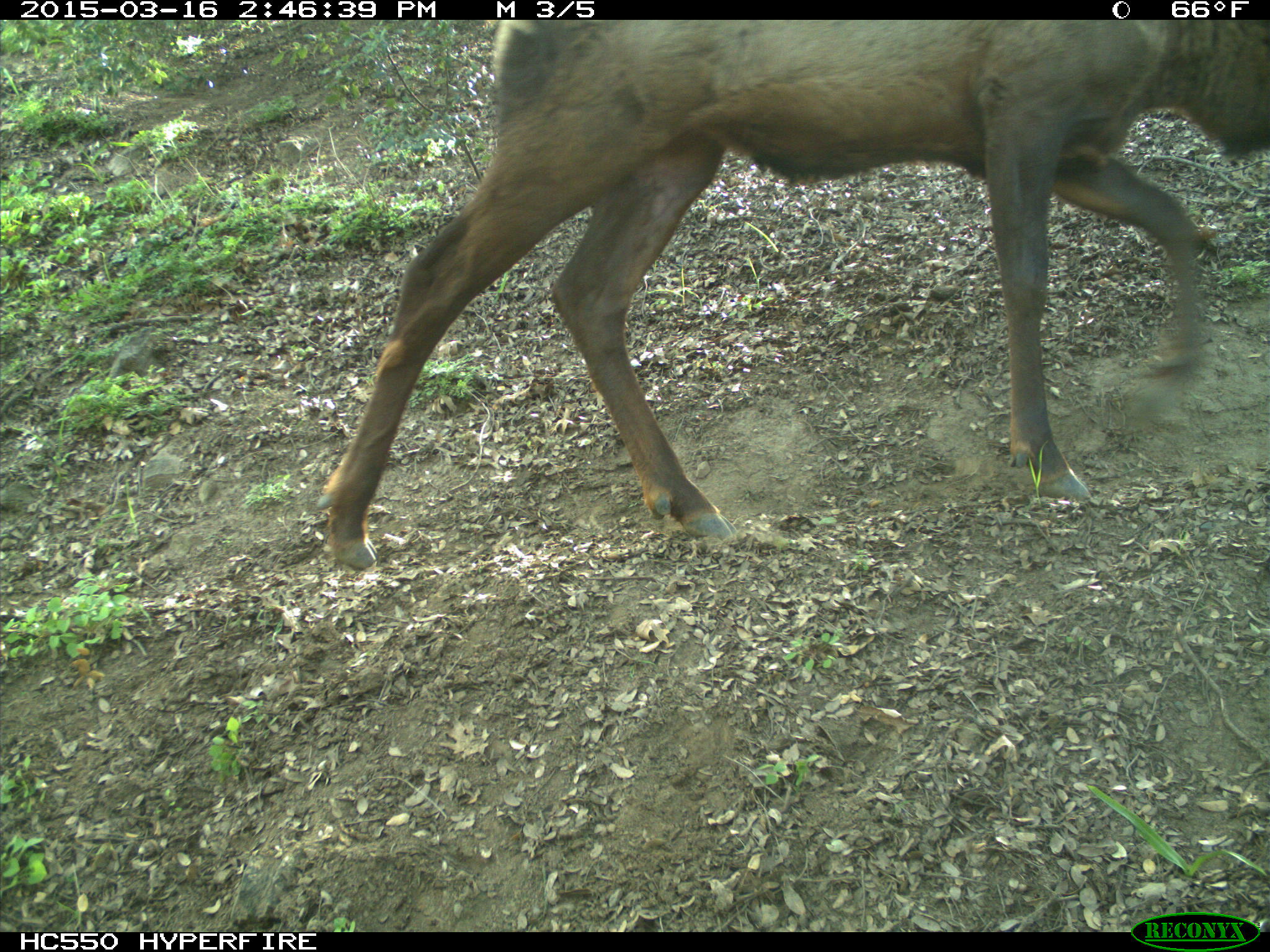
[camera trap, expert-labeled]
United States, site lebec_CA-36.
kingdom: Animalia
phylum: Chordata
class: Mammalia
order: Artiodactyla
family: Cervidae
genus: Cervus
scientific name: Cervus canadensis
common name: elk